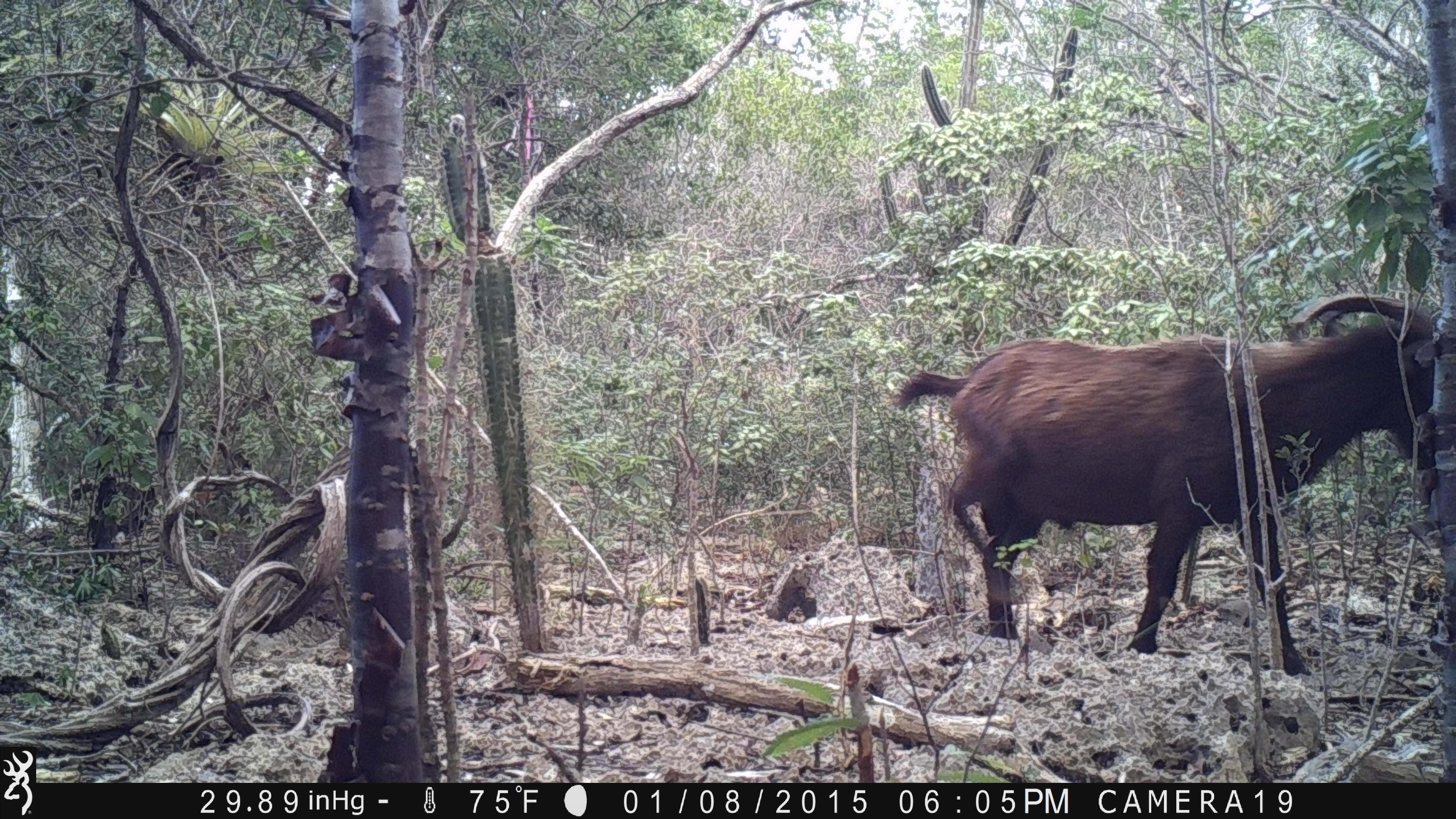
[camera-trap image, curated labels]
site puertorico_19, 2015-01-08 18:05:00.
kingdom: Animalia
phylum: Chordata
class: Mammalia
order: Artiodactyla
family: Bovidae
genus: Capra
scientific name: Capra hircus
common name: goat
Goat (Capra hircus).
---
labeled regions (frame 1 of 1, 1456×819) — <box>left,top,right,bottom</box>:
goat: <box>888,295,1447,667</box>